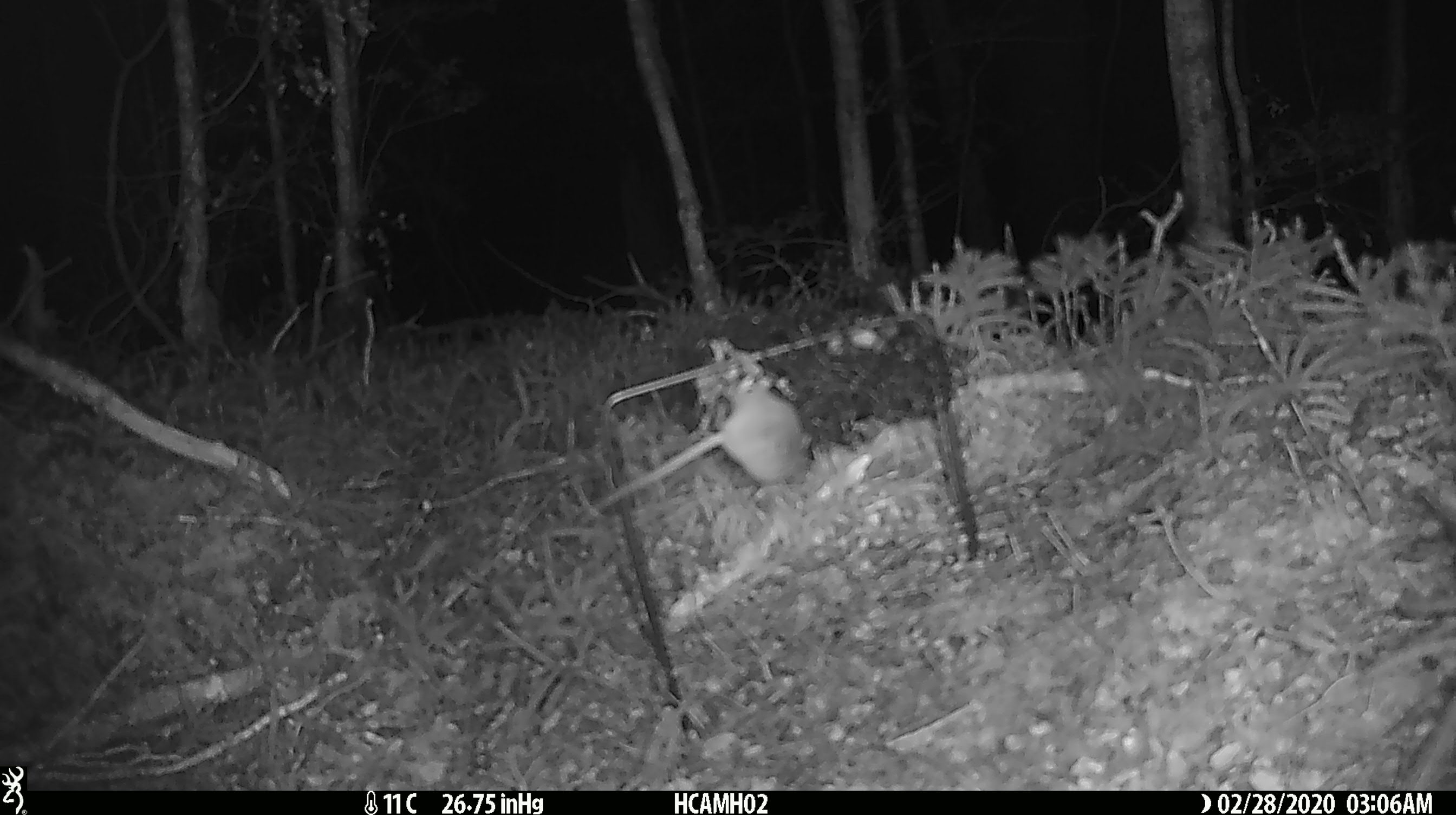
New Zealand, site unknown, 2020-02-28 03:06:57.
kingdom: Animalia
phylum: Chordata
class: Mammalia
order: Rodentia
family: Muridae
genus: Mus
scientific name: Mus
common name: mouse